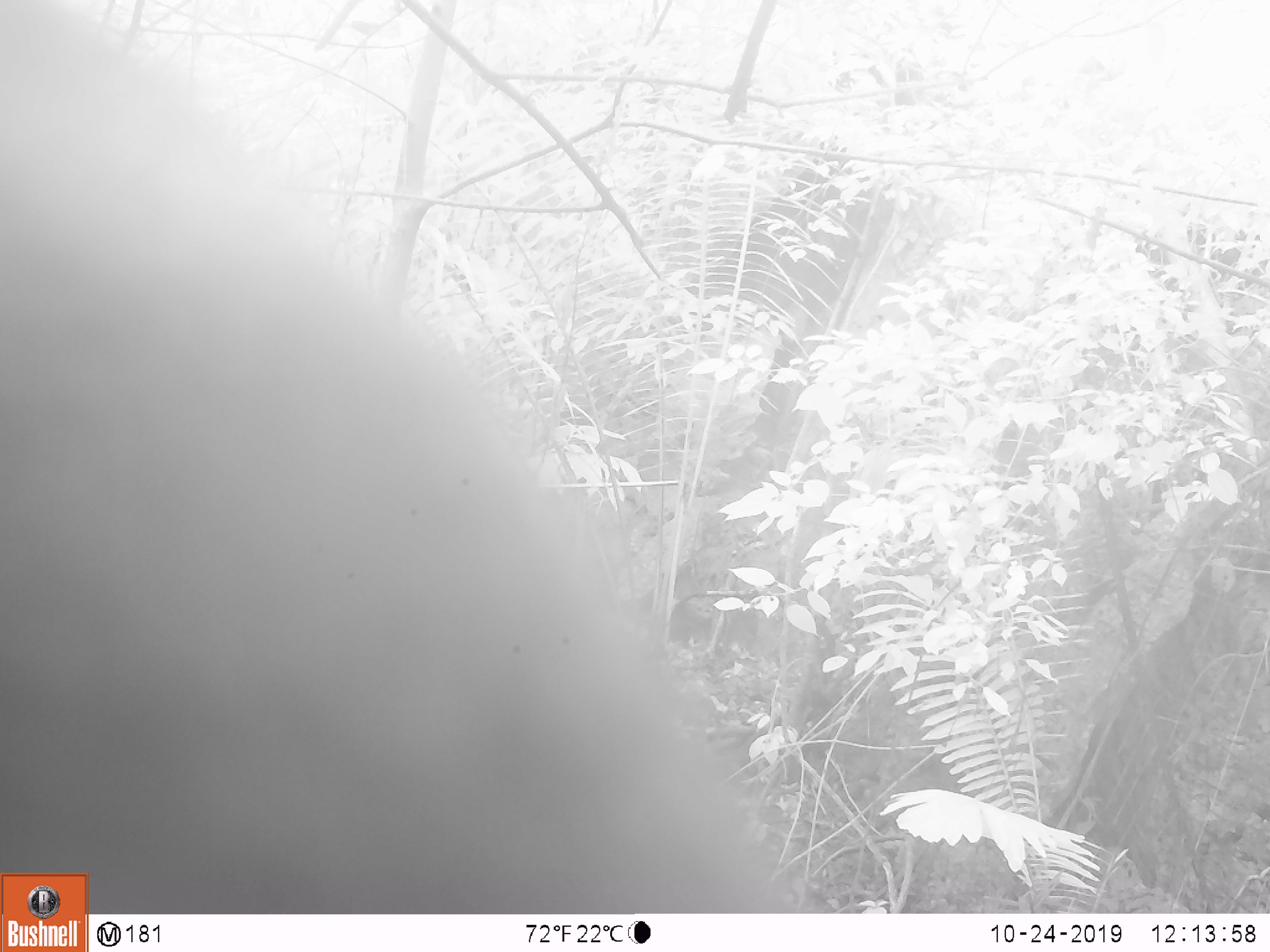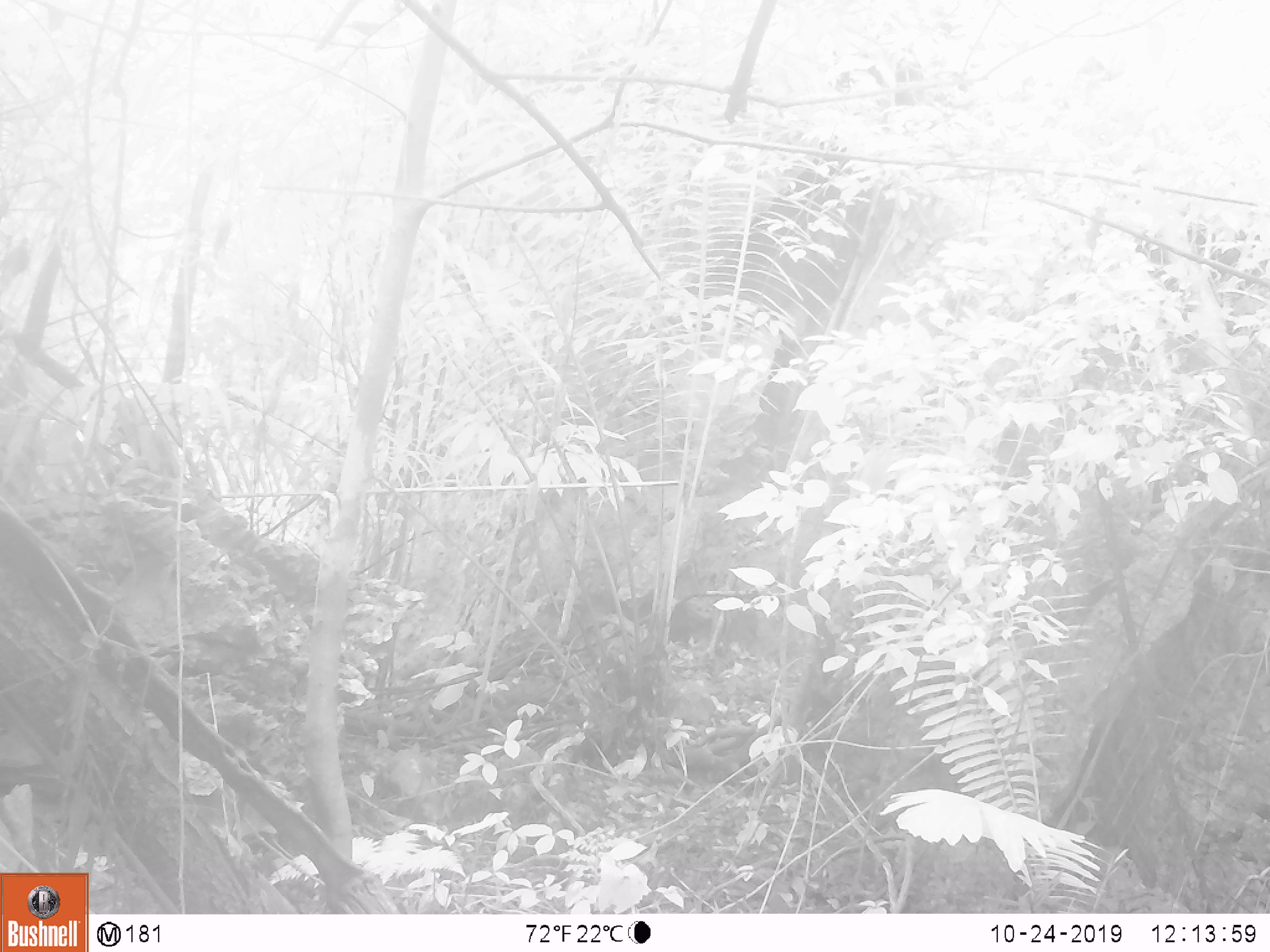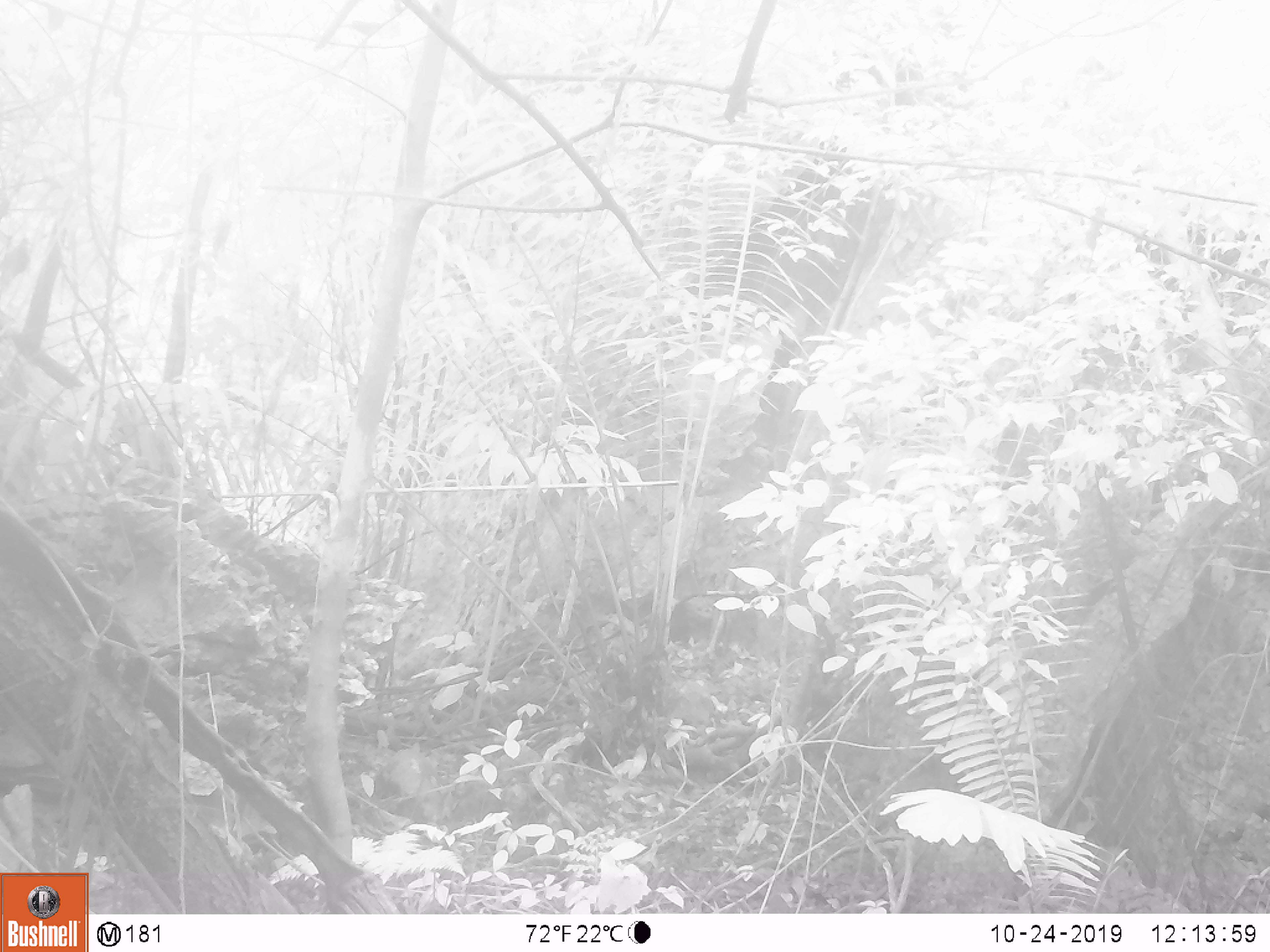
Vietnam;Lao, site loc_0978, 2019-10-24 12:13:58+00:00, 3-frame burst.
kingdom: Animalia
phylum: Chordata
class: Mammalia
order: Artiodactyla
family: Bovidae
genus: Capricornis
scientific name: Capricornis sumatraensis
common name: chinese serow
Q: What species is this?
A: Chinese serow (Capricornis sumatraensis).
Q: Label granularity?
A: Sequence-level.